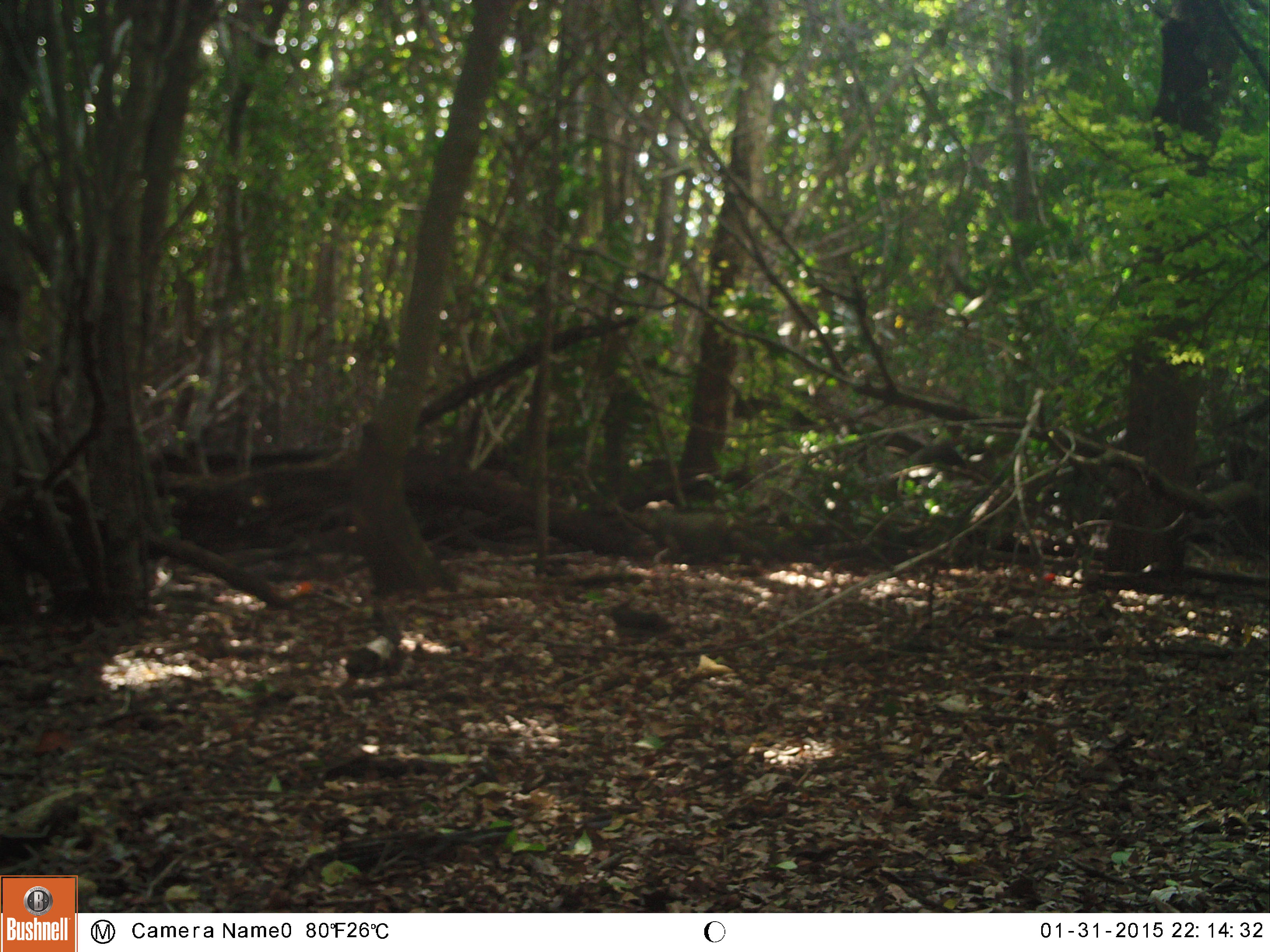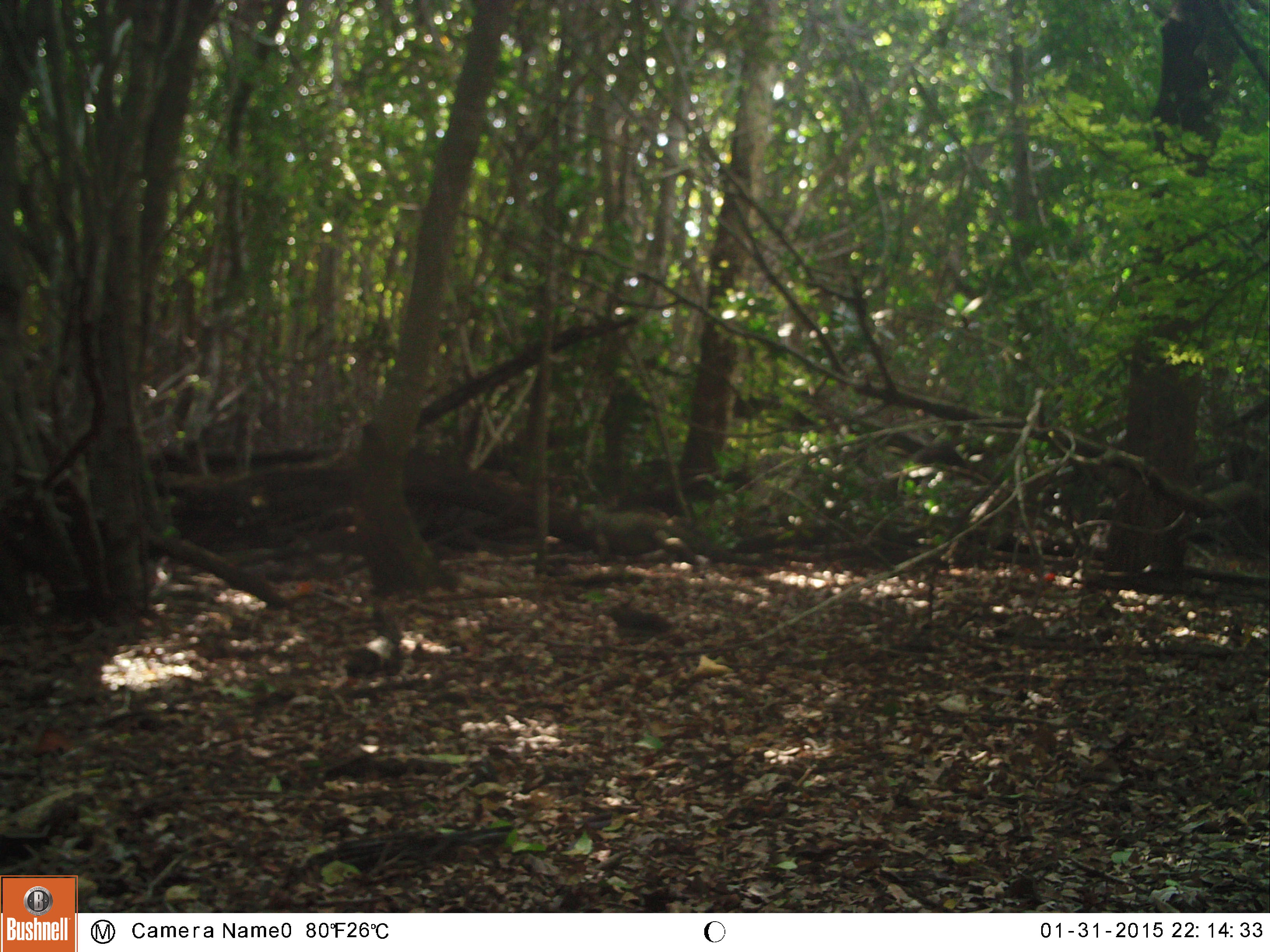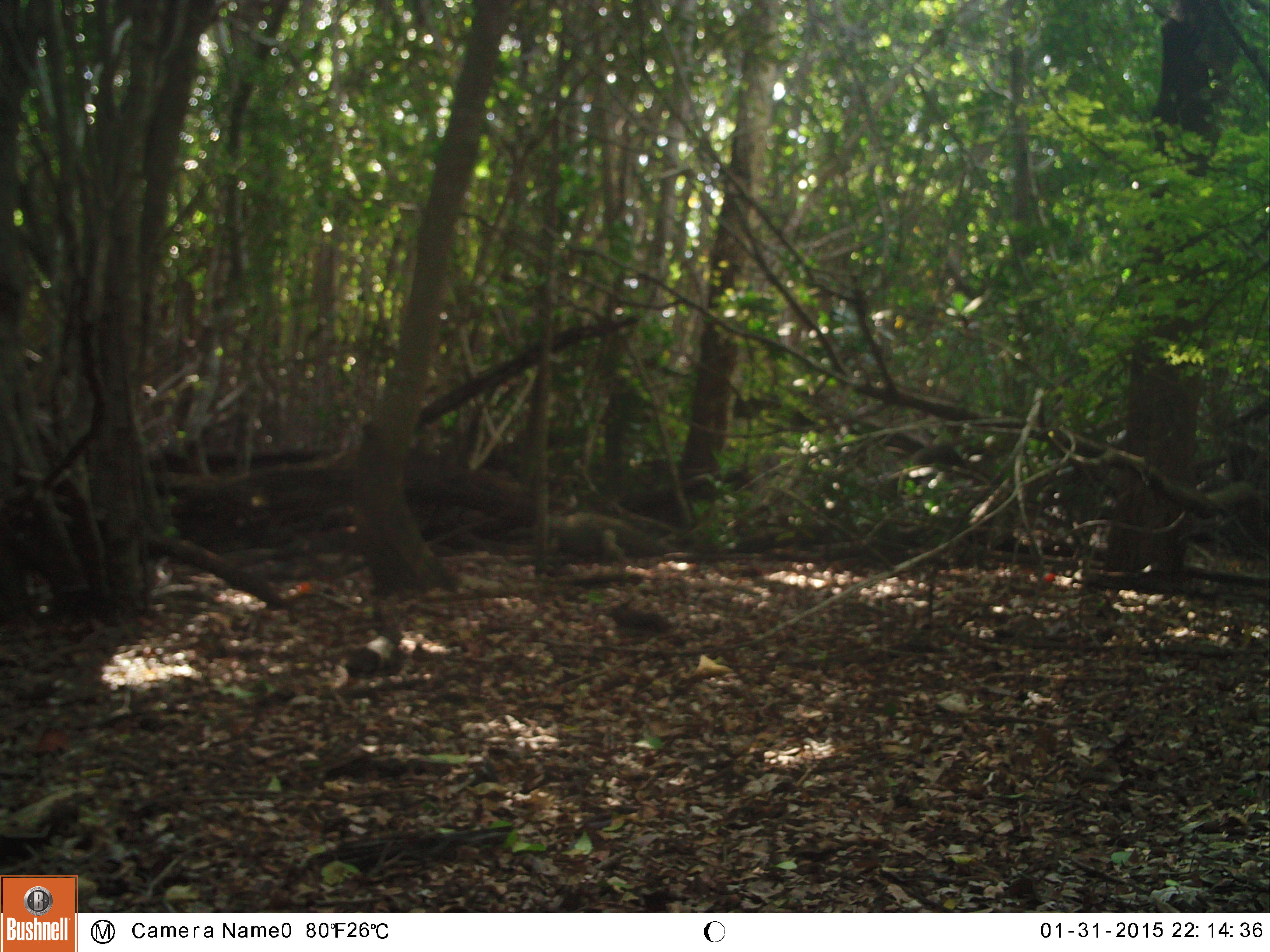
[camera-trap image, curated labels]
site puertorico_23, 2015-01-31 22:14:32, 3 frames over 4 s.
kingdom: Animalia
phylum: Chordata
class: Reptilia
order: Squamata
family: Iguanidae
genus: Iguana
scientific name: Iguana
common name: typical iguanas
Iguana (typical iguanas).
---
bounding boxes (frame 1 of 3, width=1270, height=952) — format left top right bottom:
iguana: 627 502 796 572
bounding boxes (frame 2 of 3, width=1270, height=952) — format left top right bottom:
iguana: 578 495 704 565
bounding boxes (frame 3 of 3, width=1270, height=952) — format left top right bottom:
iguana: 531 506 676 571